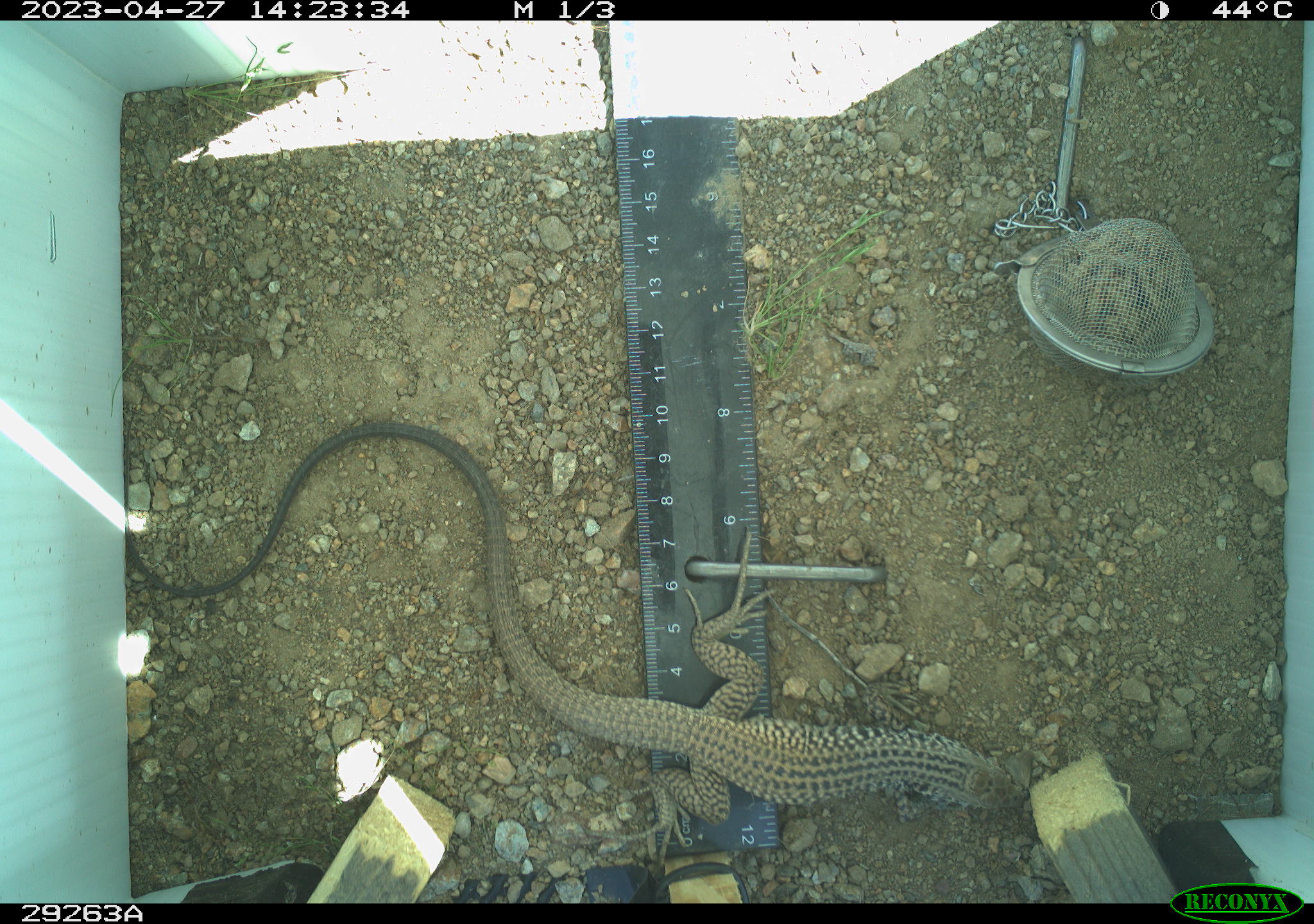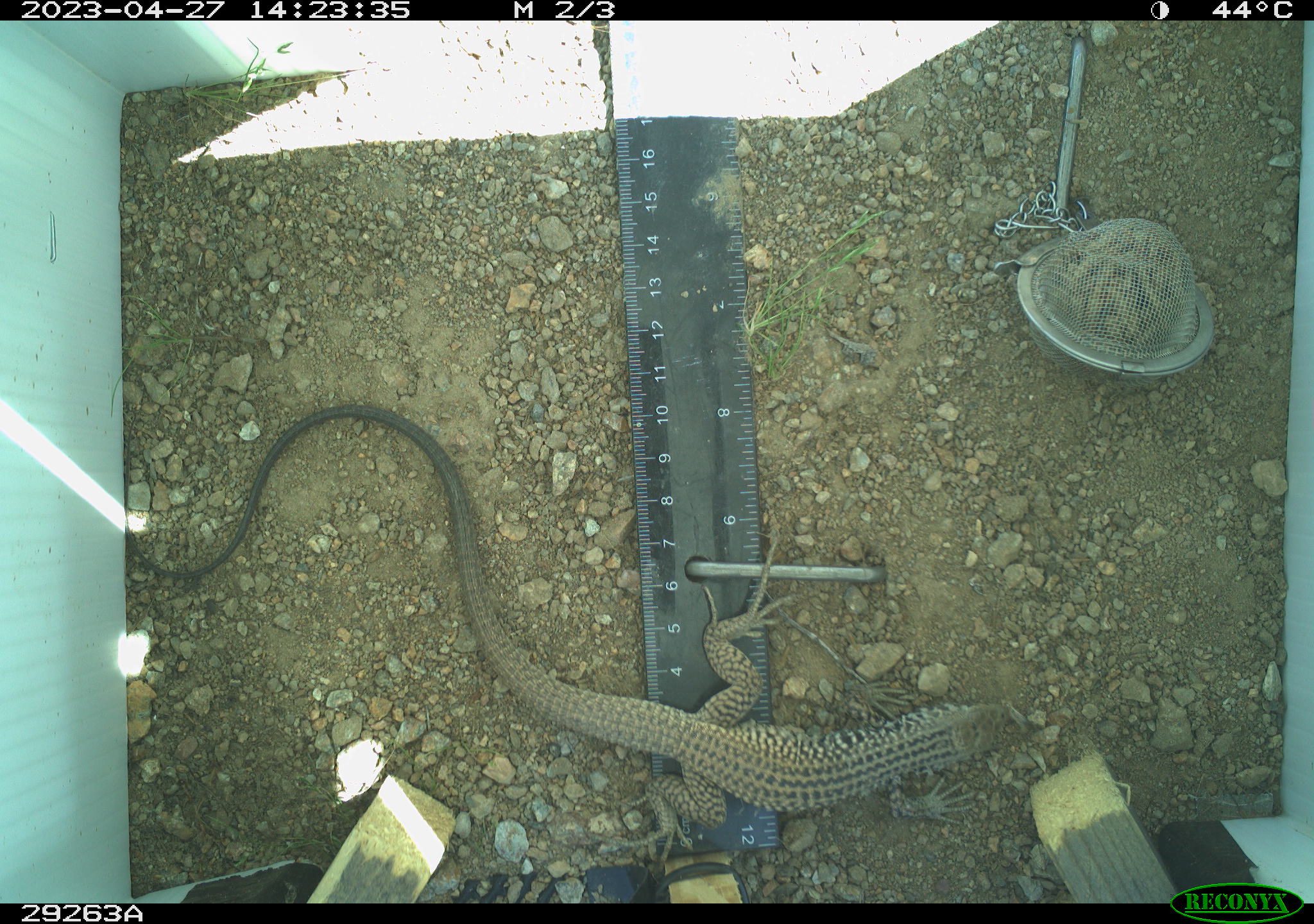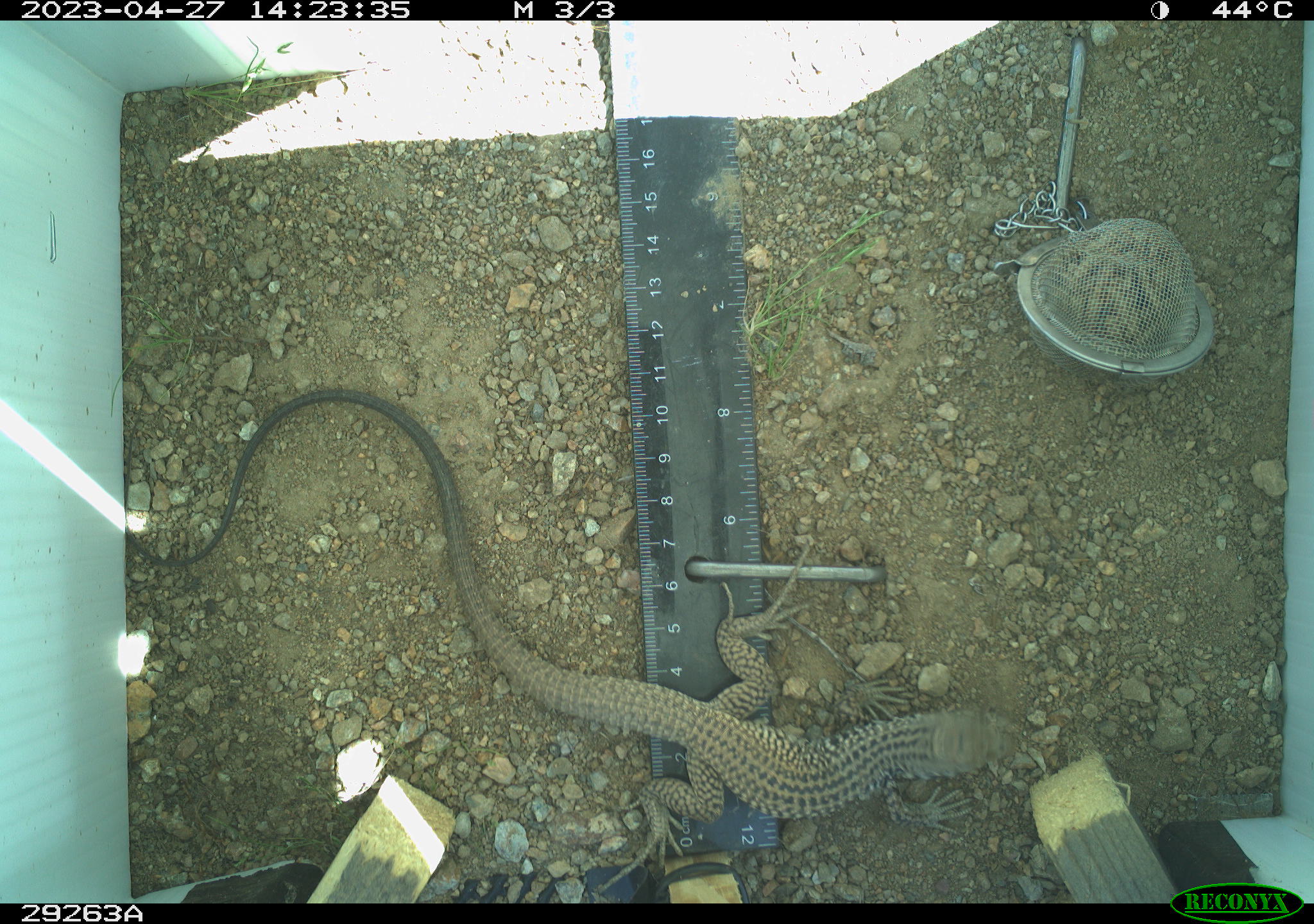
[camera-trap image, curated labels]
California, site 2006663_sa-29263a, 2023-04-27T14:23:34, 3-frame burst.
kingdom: Animalia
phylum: Chordata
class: Reptilia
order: Squamata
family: Teiidae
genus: Aspidoscelis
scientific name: Aspidoscelis tigris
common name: western whiptail